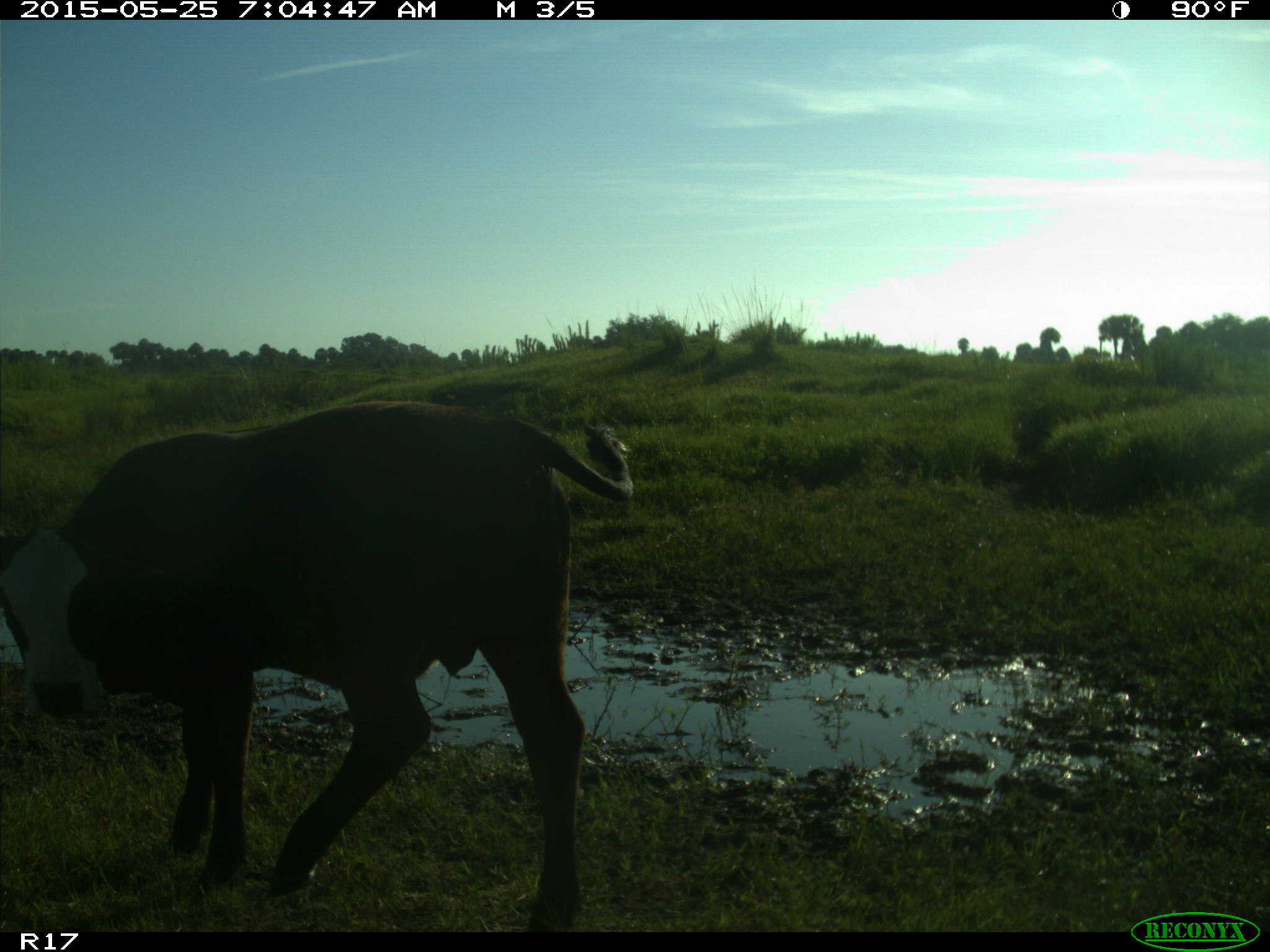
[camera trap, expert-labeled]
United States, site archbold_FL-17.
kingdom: Animalia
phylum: Chordata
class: Mammalia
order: Artiodactyla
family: Bovidae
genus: Bos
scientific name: Bos taurus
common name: domestic cow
Bos taurus (domestic cow).